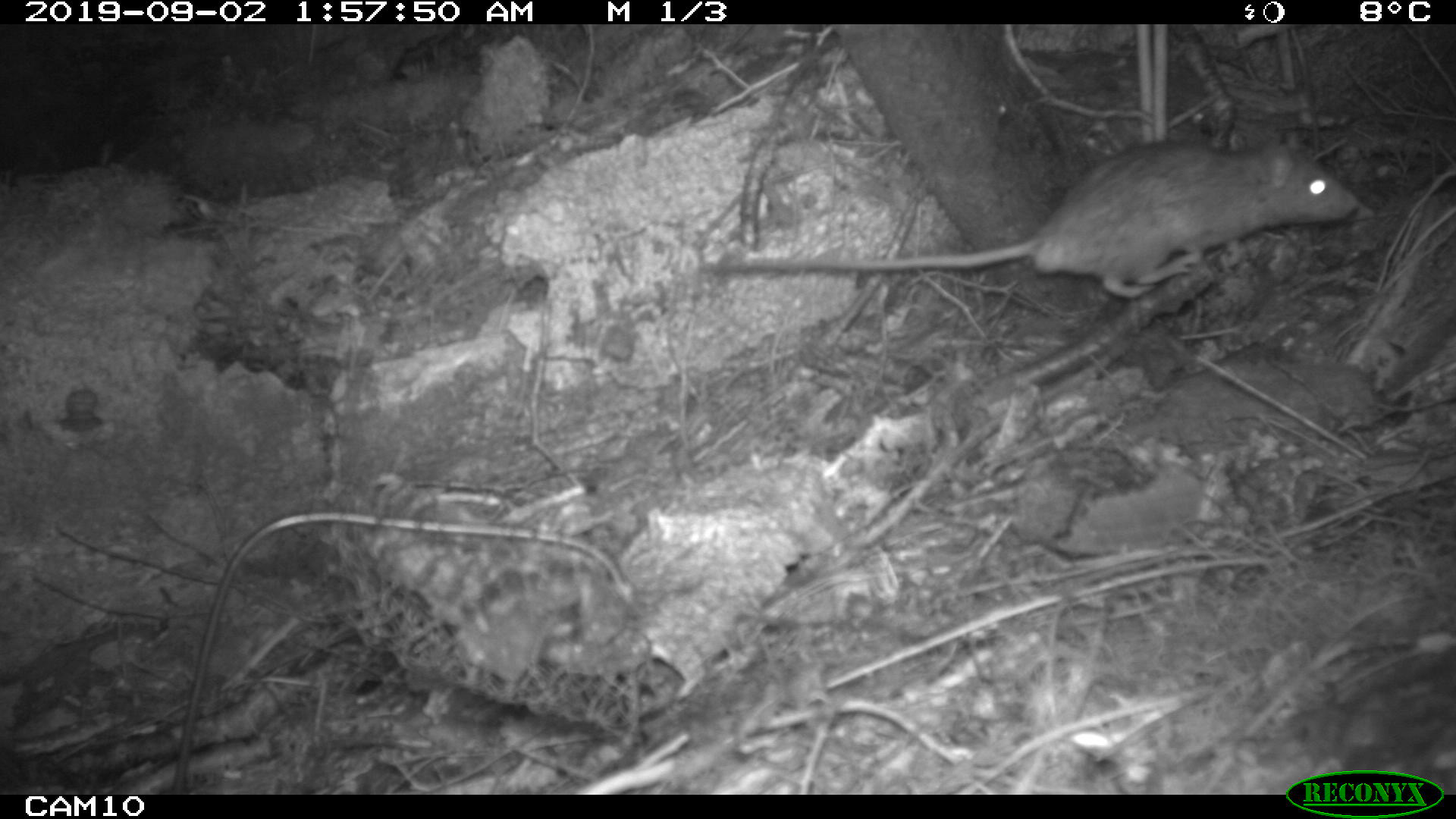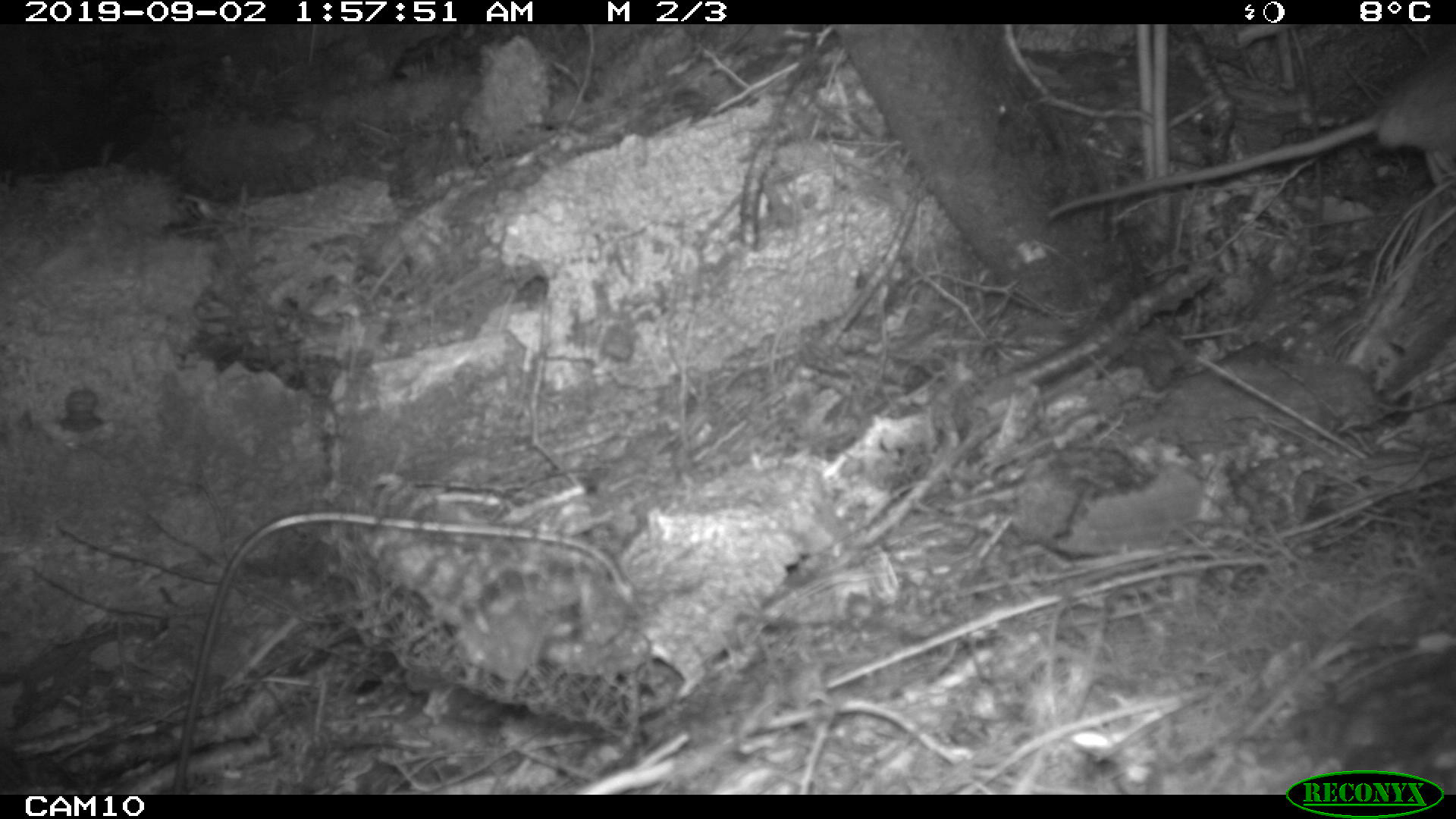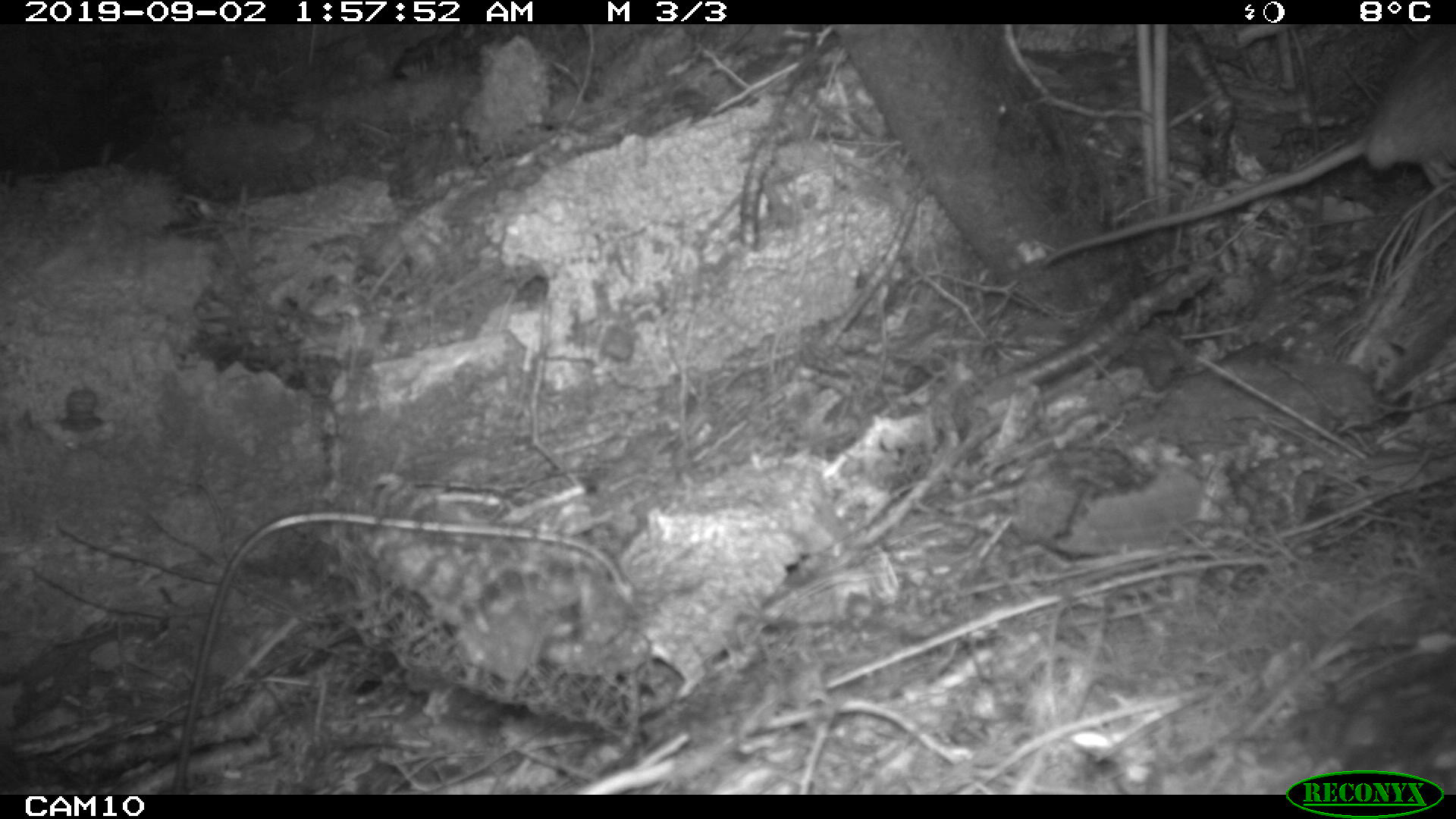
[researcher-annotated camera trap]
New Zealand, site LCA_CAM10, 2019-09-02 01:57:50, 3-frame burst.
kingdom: Animalia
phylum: Chordata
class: Mammalia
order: Rodentia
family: Muridae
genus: Rattus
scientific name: Rattus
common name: rat